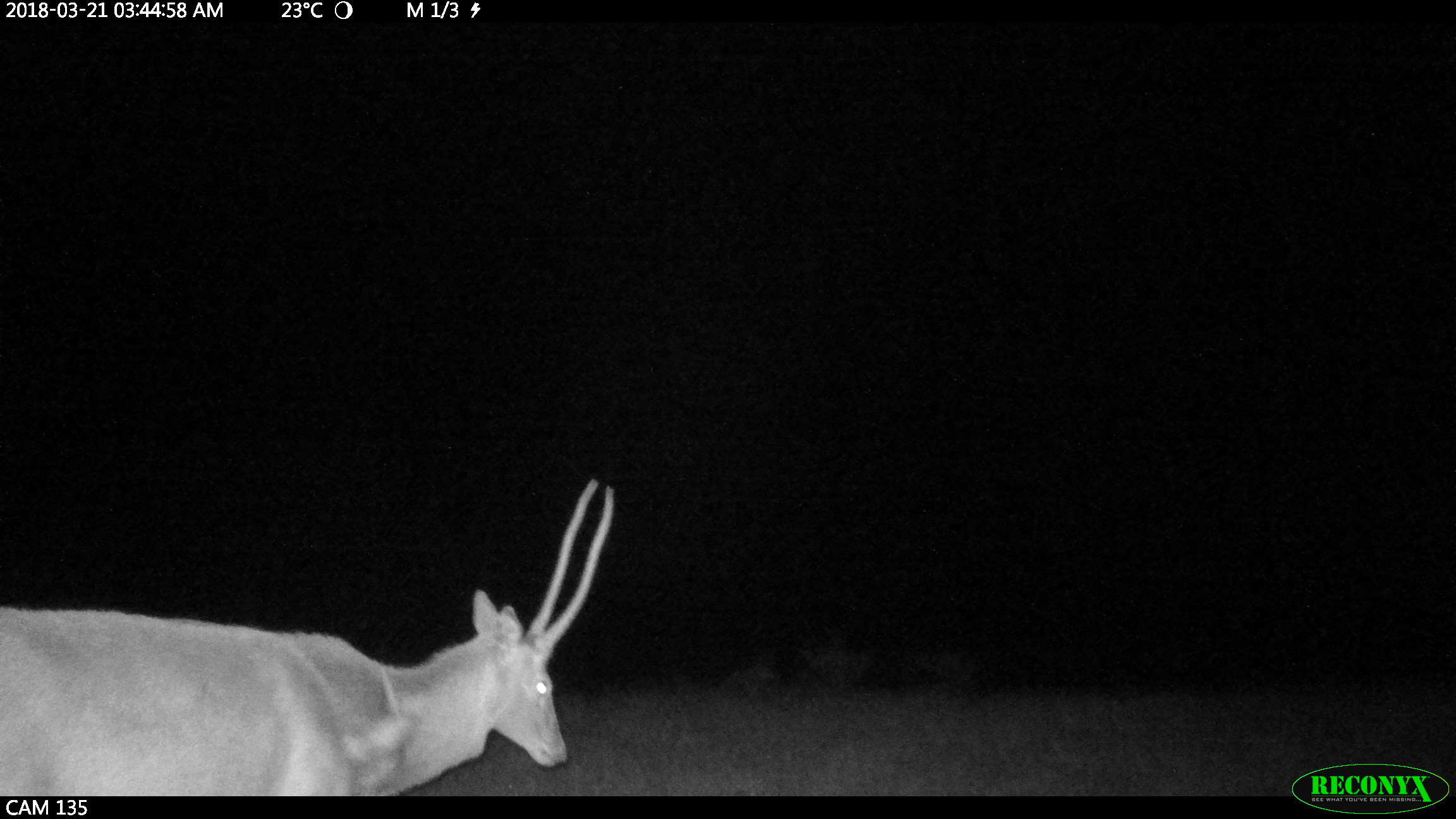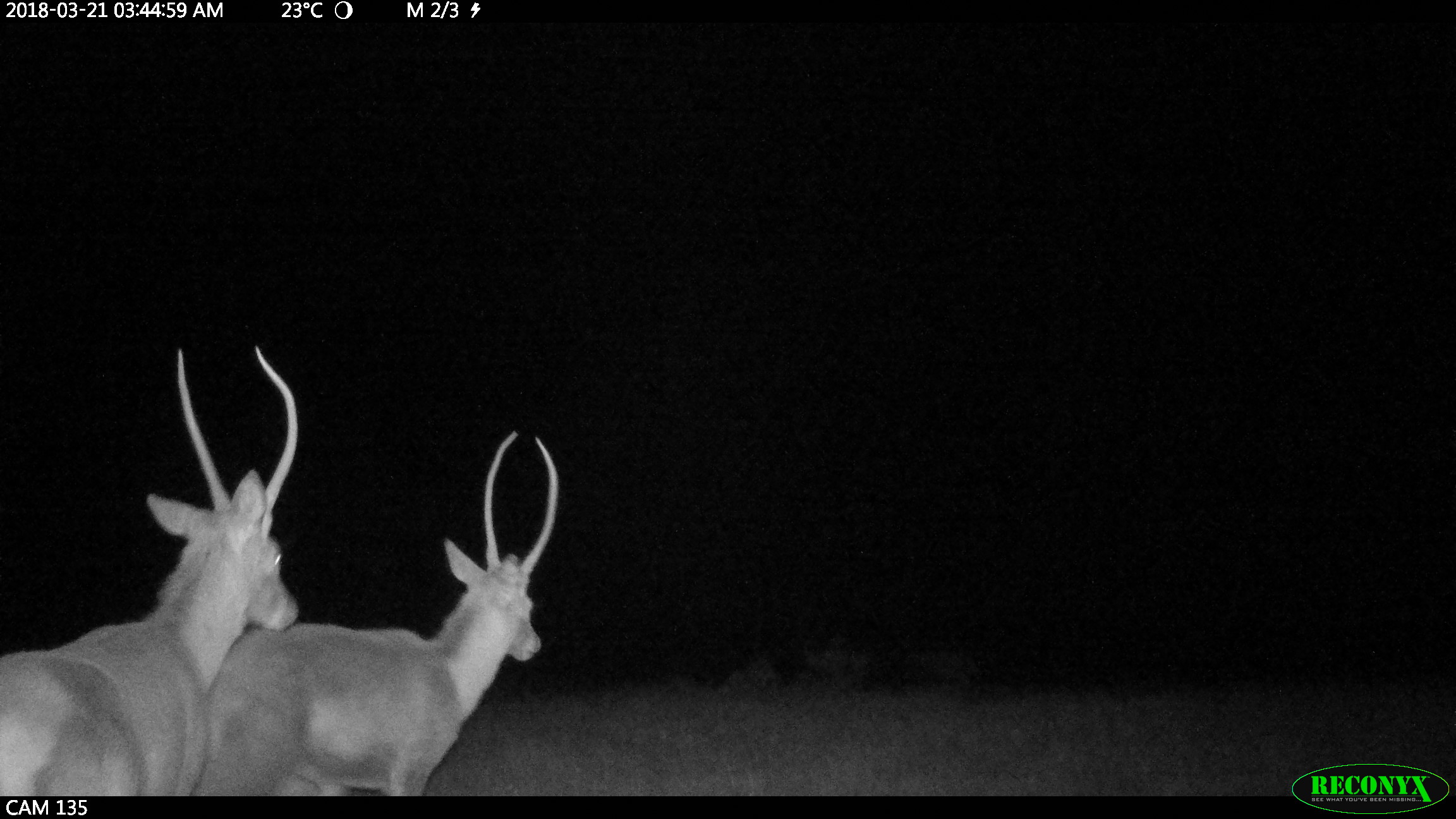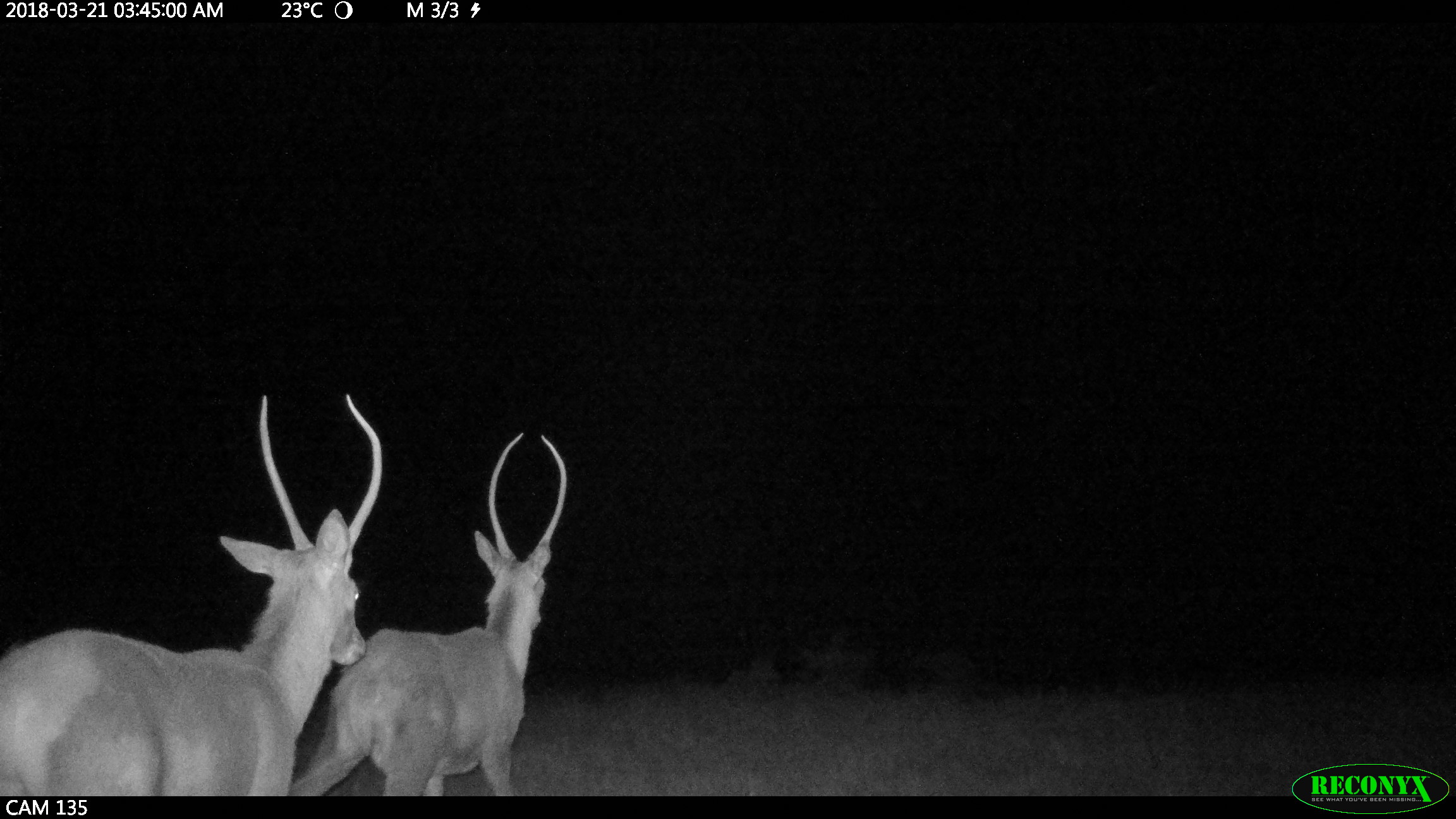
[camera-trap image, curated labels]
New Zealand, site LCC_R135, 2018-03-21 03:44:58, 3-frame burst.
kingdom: Animalia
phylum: Chordata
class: Mammalia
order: Artiodactyla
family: Cervidae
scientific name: Cervidae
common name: deer